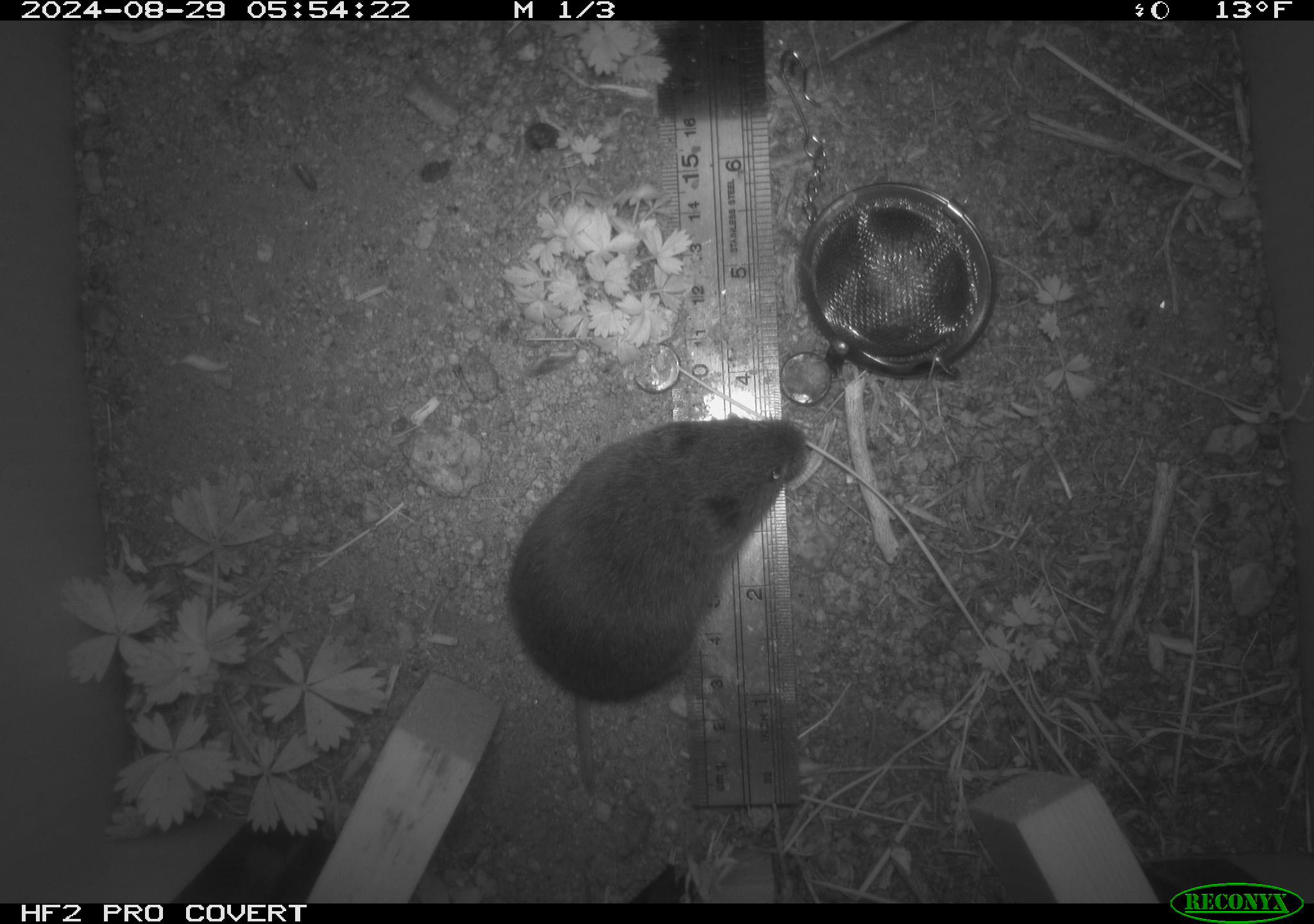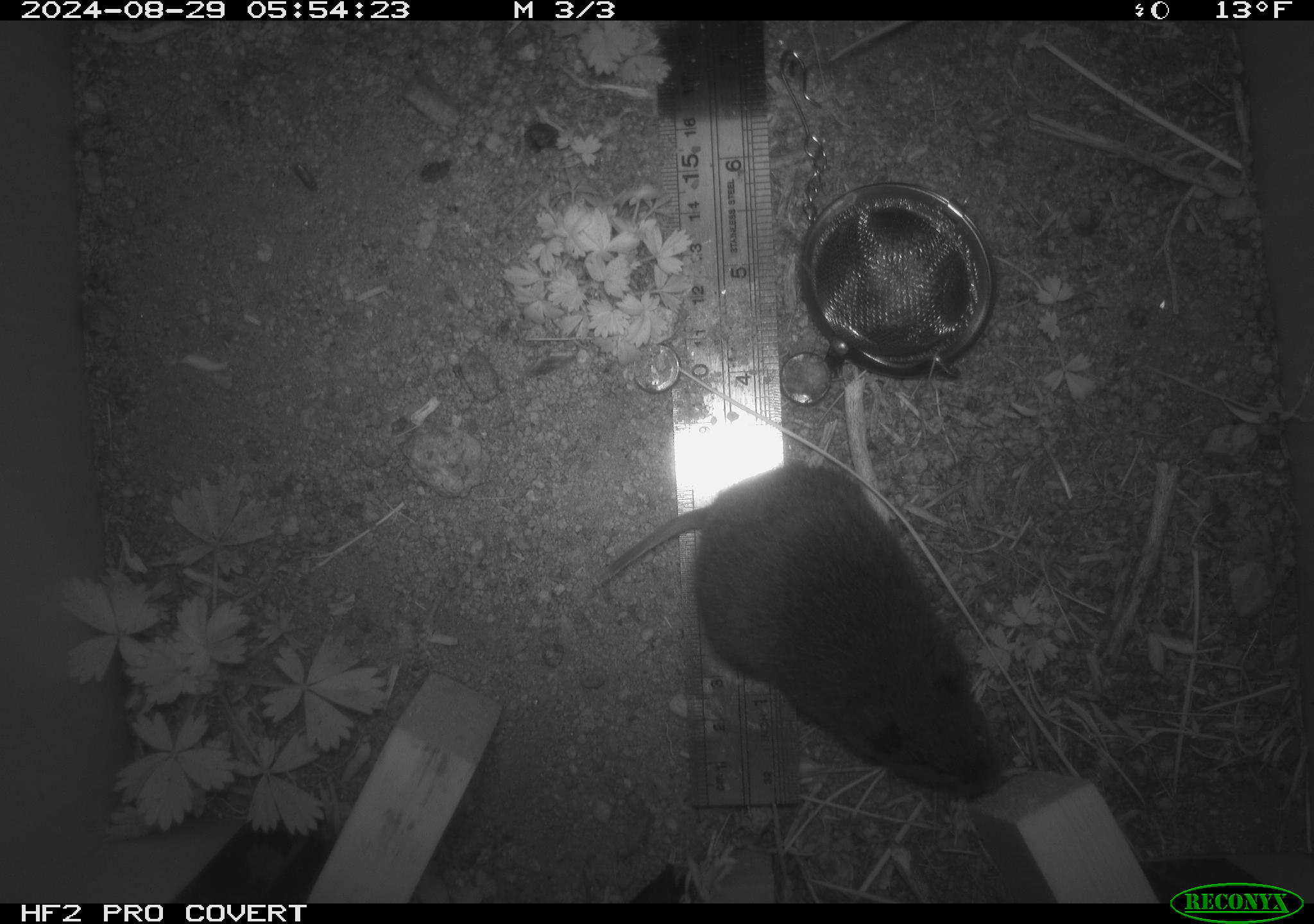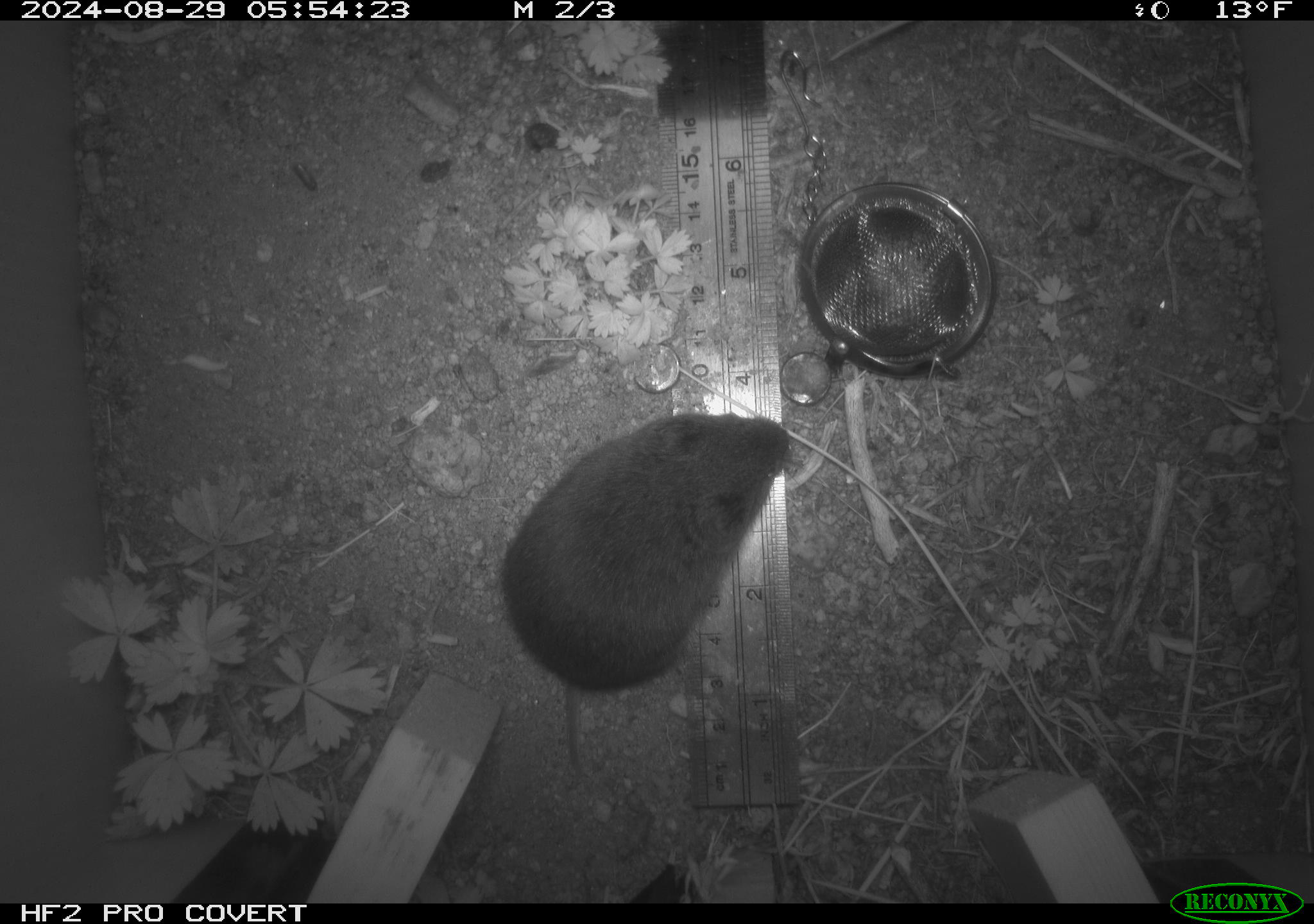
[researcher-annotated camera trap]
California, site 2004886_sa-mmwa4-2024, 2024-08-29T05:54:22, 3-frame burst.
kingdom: Animalia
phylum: Chordata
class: Mammalia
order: Rodentia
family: Cricetidae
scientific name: Arvicolinae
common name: voles, lemmings, and muskrats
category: arvicolinae subfamily